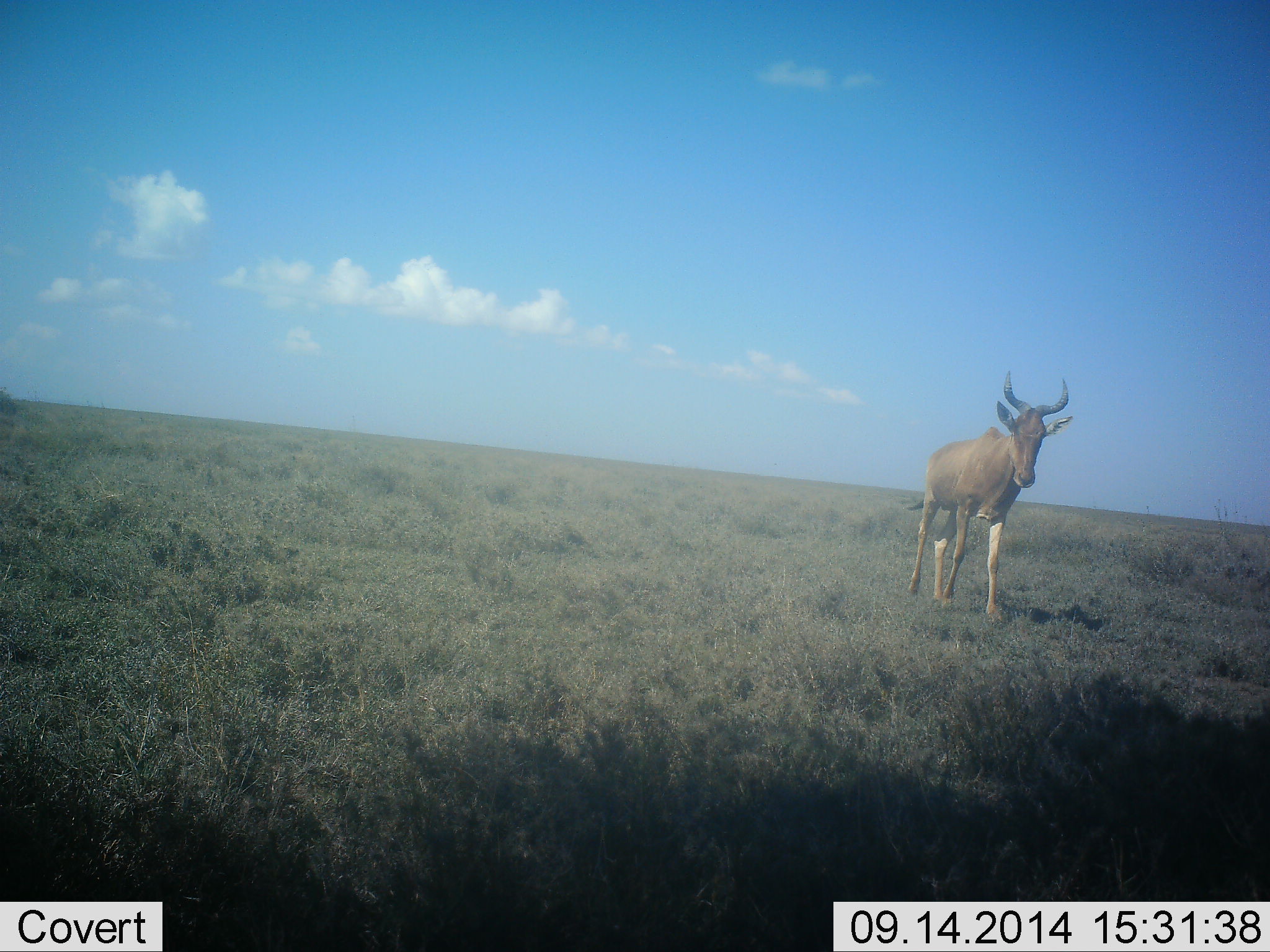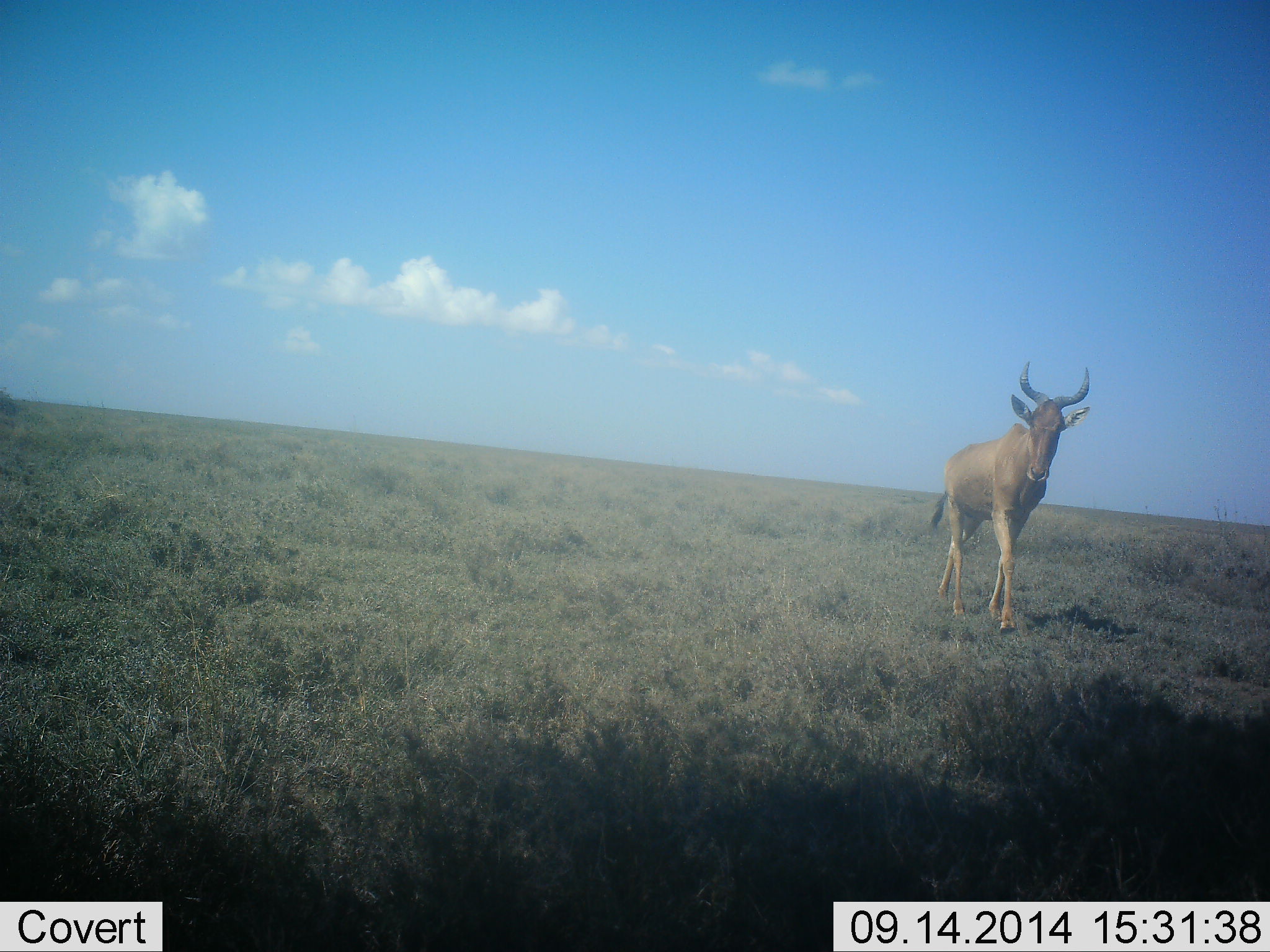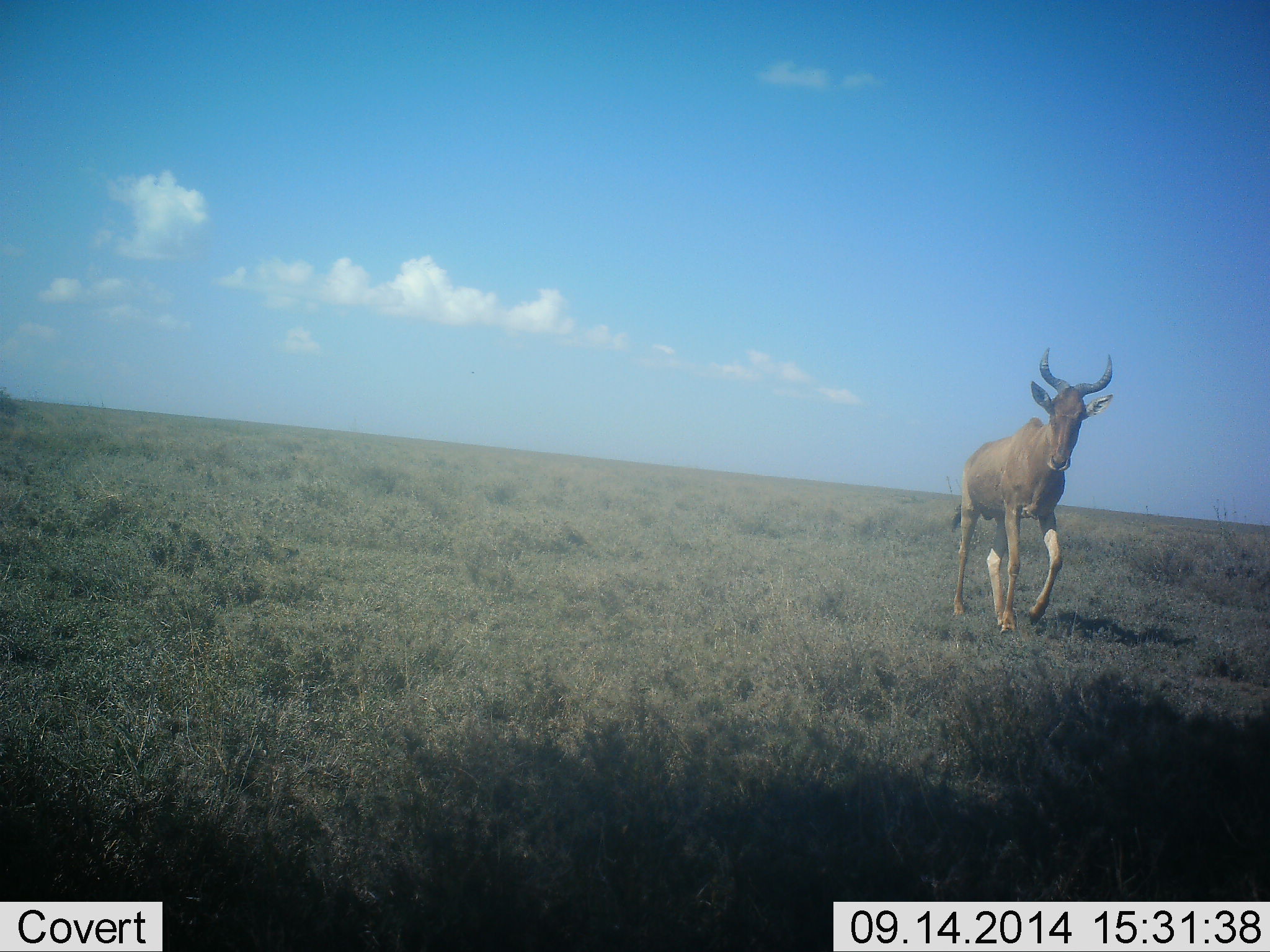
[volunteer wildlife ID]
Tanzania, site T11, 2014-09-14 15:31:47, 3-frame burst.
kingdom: Animalia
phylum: Chordata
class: Mammalia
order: Artiodactyla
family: Bovidae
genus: Alcelaphus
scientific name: Alcelaphus buselaphus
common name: hartebeest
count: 1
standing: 10%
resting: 0%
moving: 100%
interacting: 0%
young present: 0%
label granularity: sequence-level